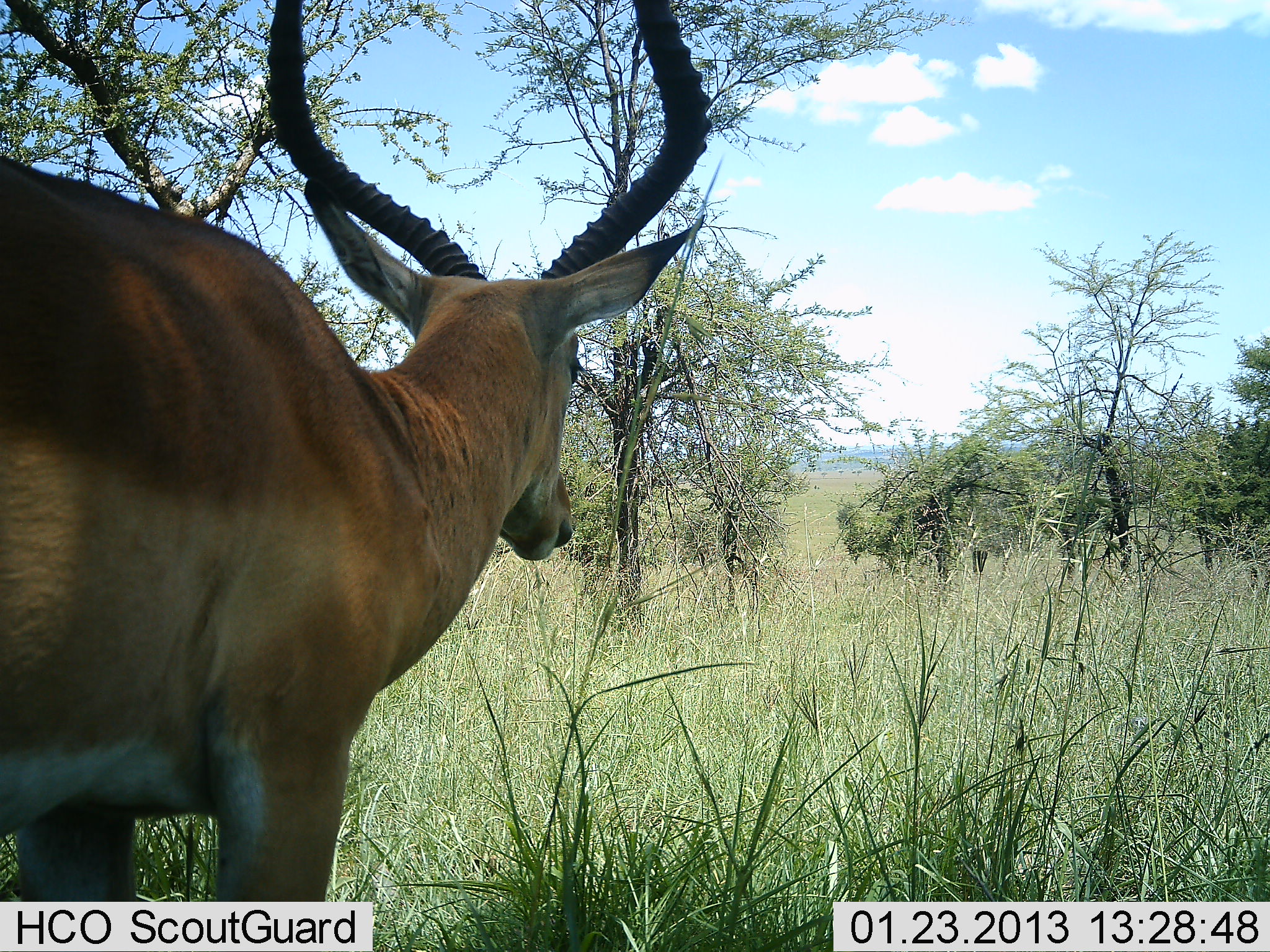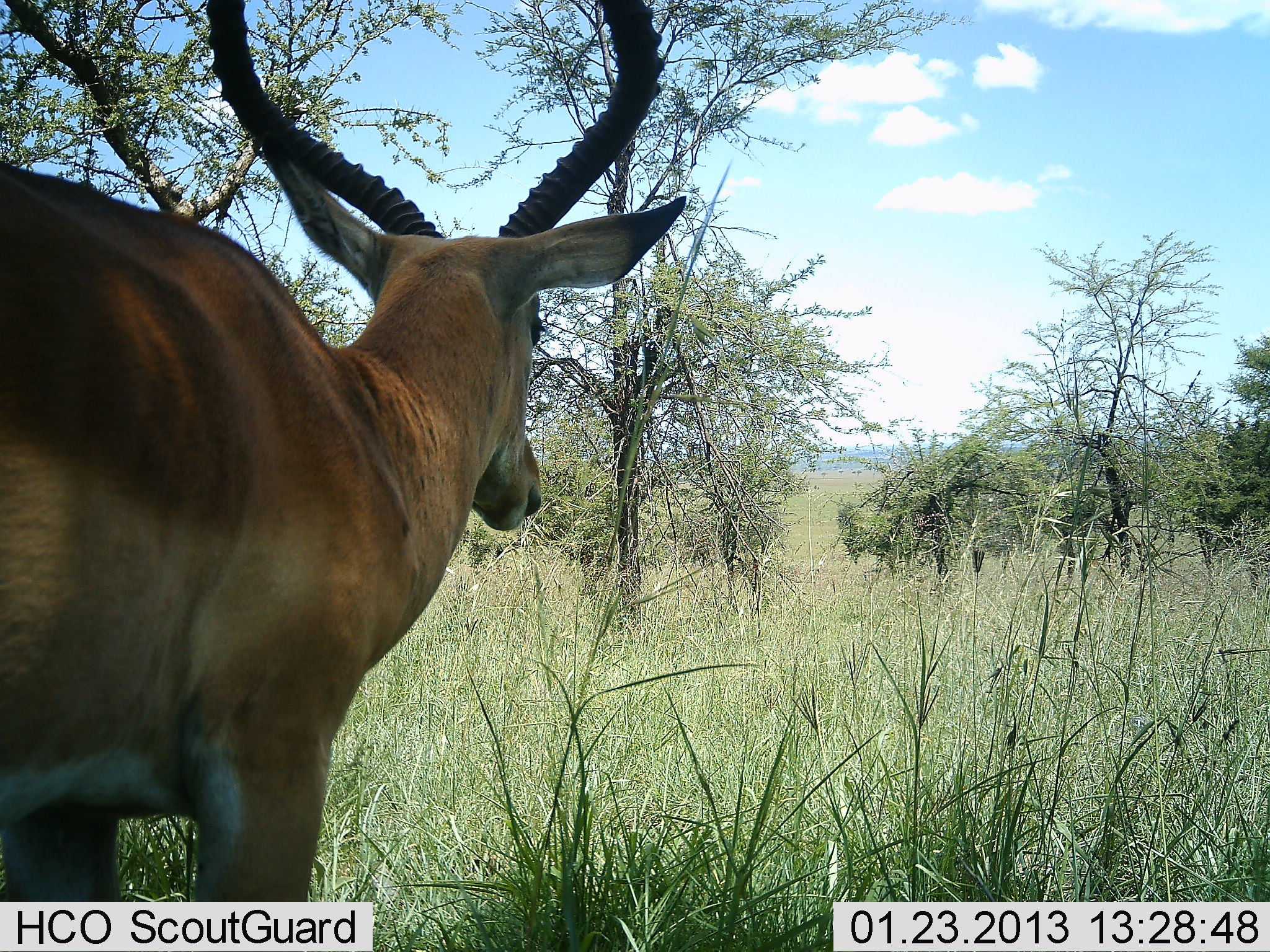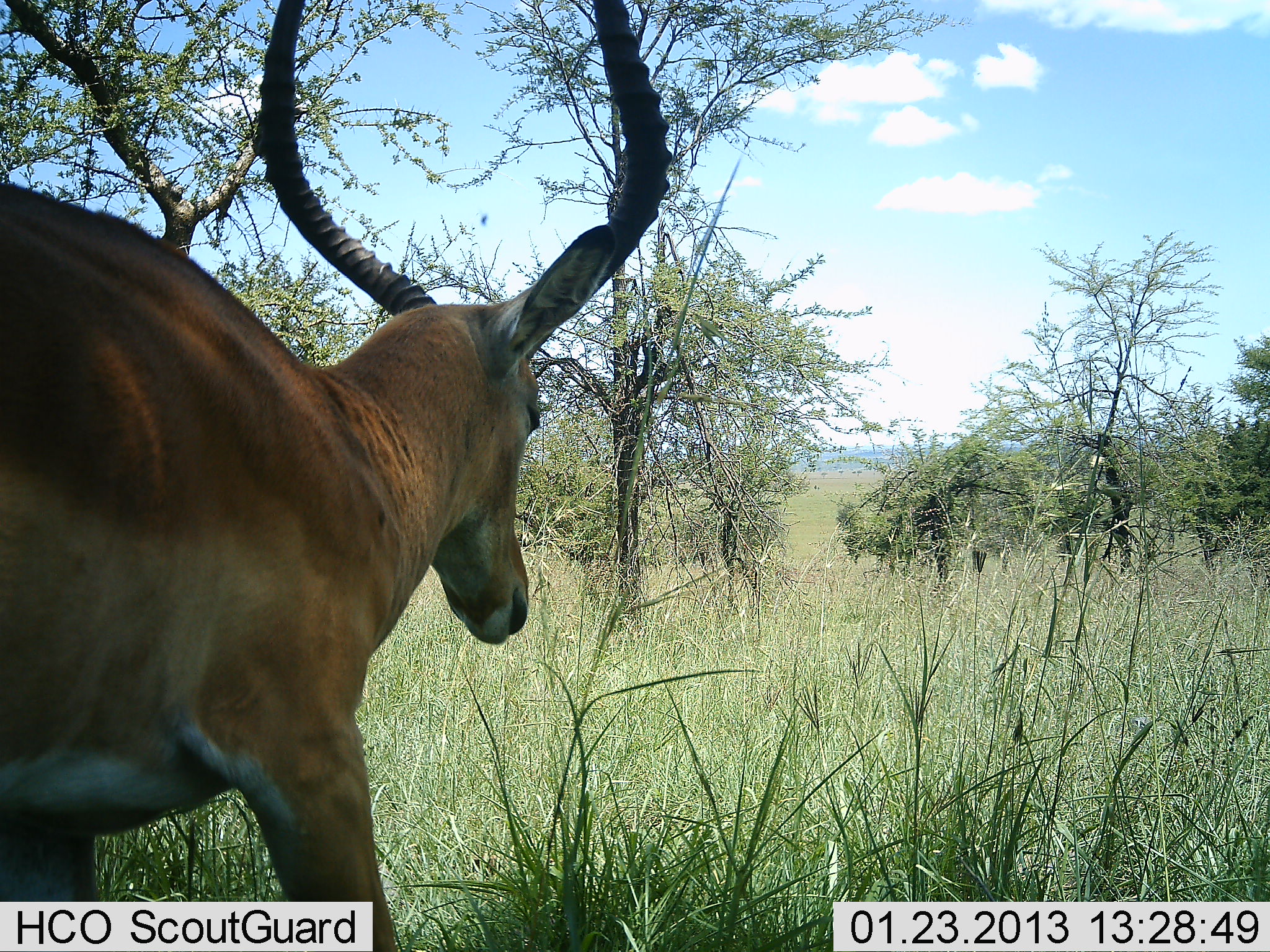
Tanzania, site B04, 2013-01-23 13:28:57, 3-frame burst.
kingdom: Animalia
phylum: Chordata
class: Mammalia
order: Artiodactyla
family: Bovidae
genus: Aepyceros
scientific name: Aepyceros melampus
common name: impala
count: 1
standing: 81%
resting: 0%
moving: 22%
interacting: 0%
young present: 0%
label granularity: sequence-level